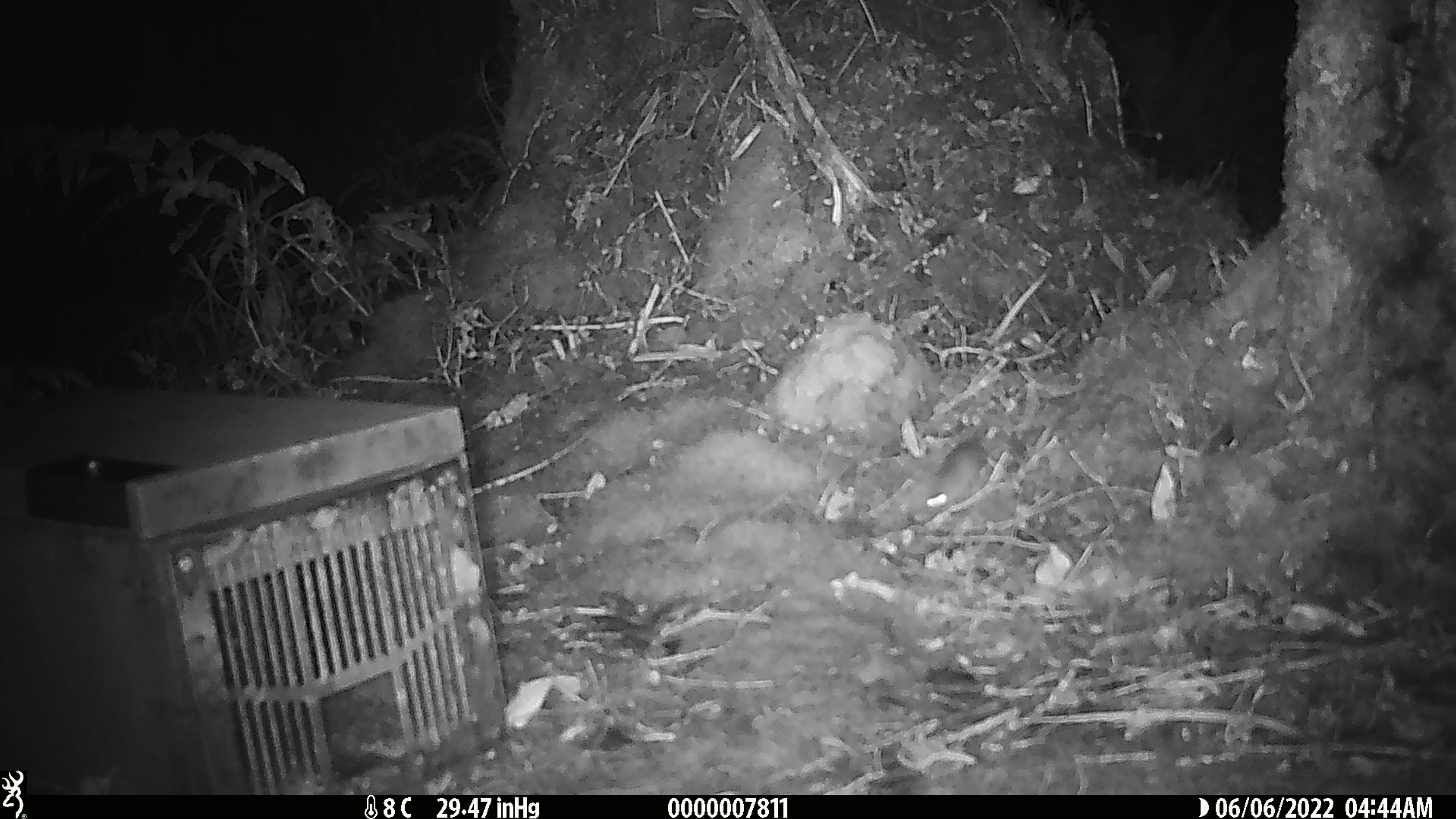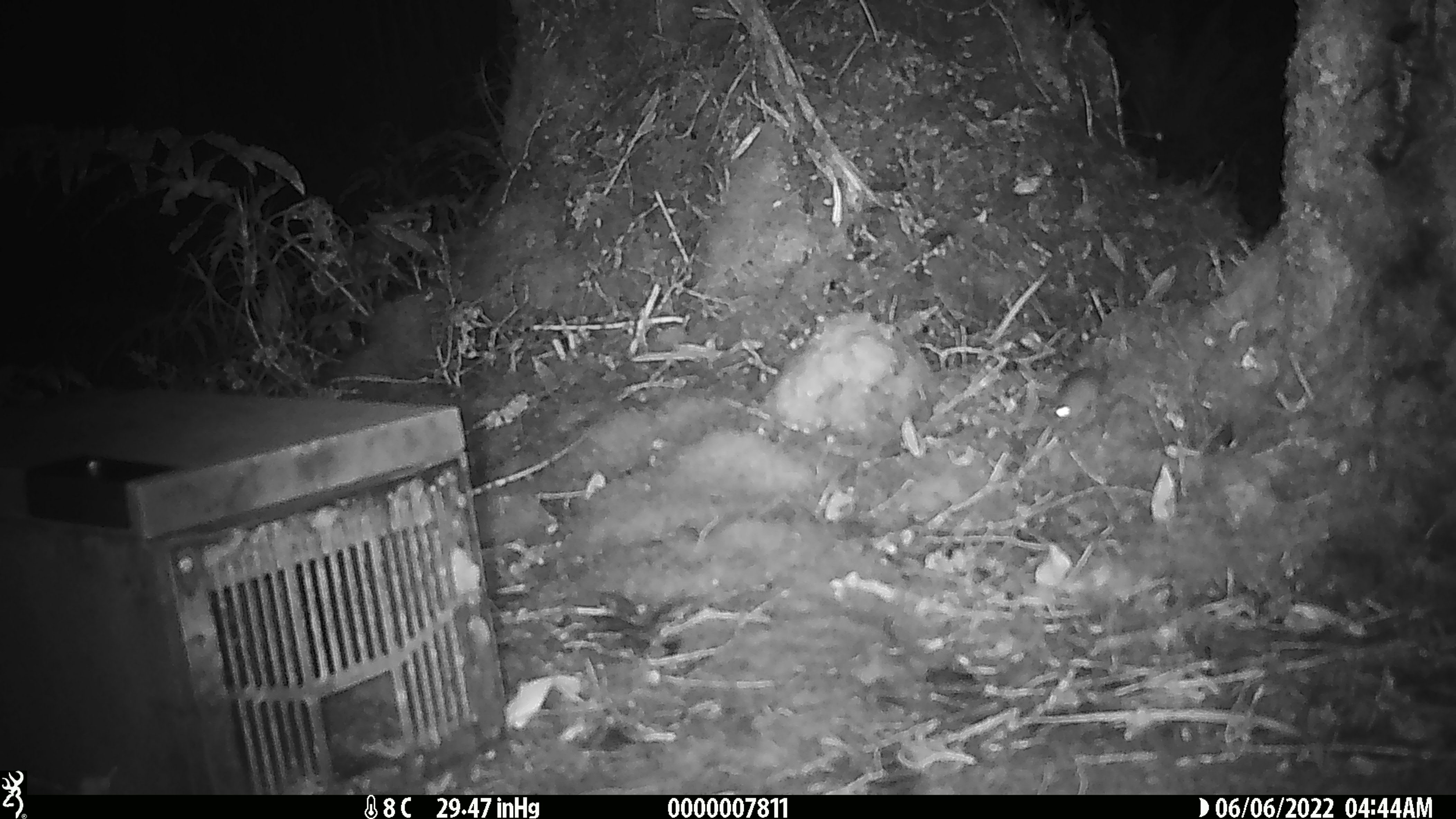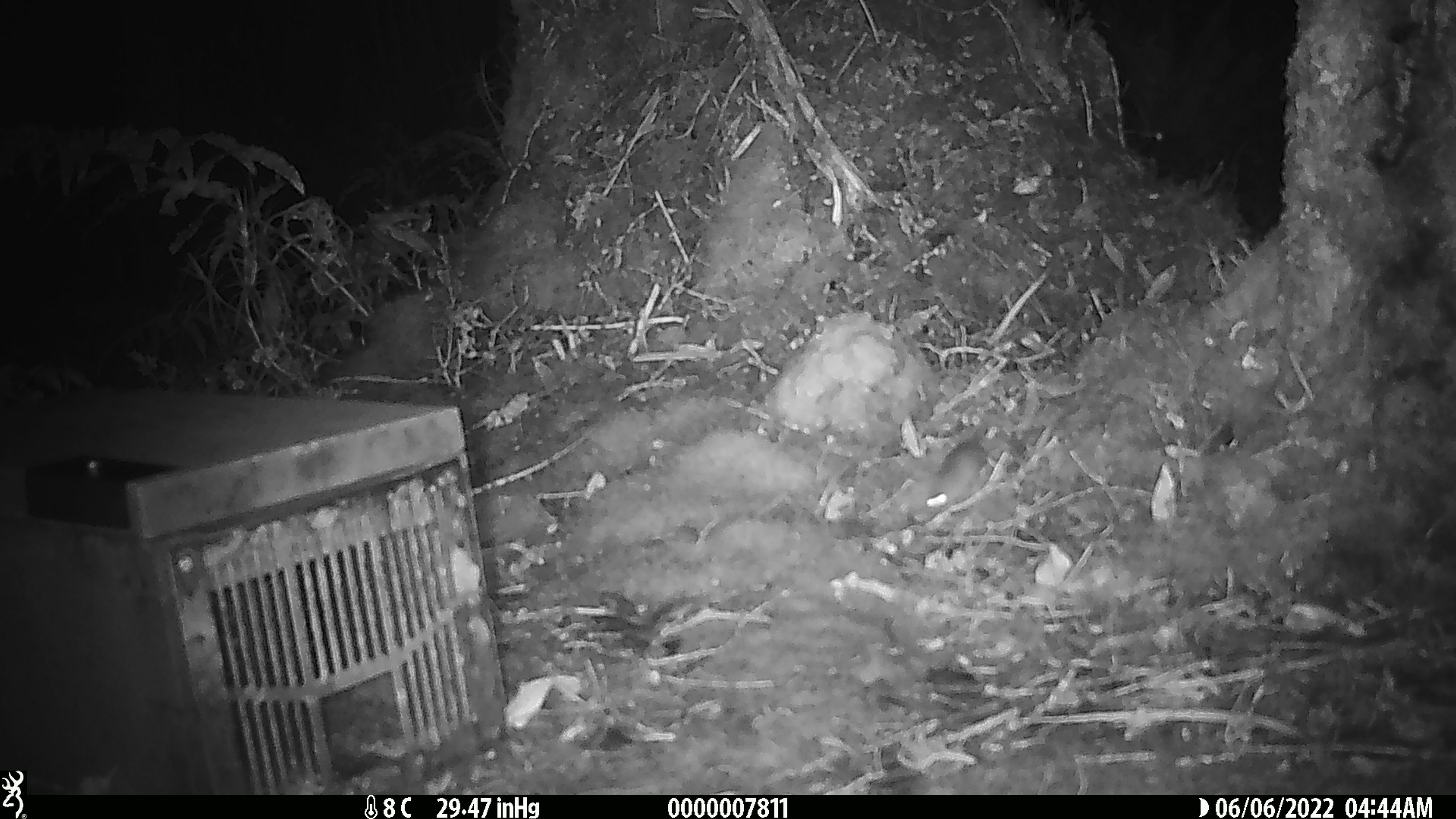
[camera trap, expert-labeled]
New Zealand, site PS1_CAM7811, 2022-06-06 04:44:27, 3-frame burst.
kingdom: Animalia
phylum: Chordata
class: Mammalia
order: Rodentia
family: Muridae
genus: Mus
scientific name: Mus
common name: mouse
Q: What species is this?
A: Mouse (Mus).